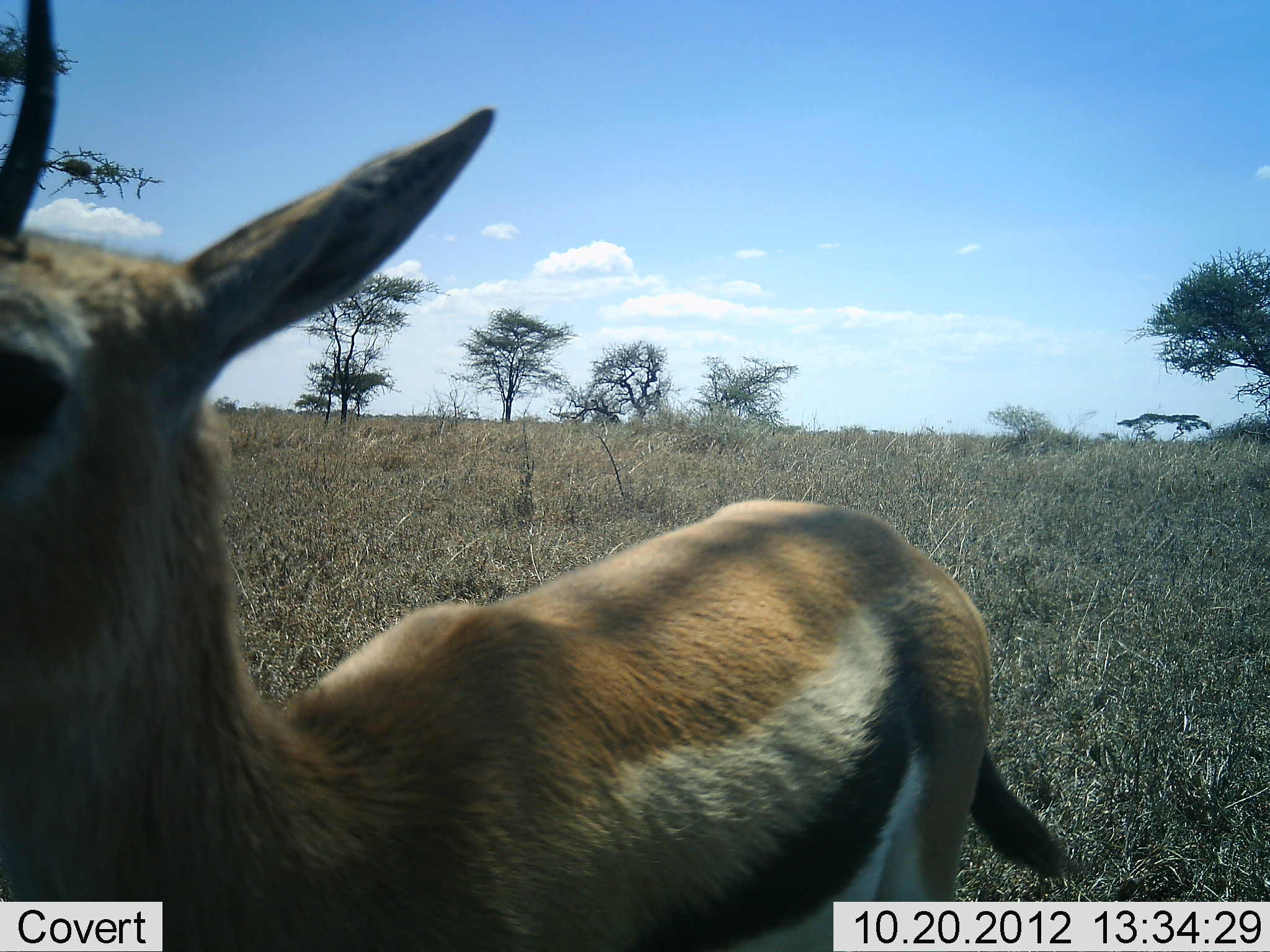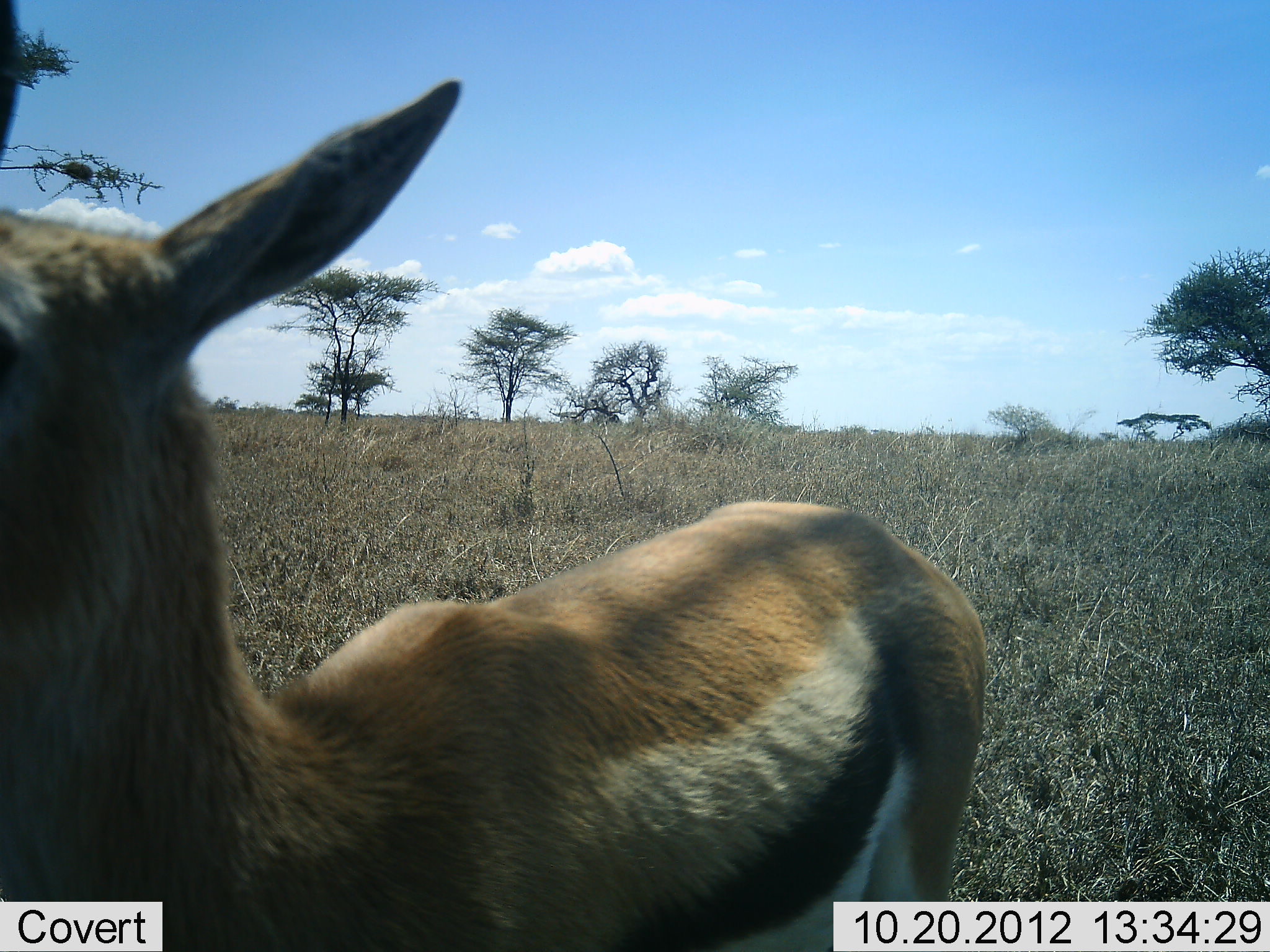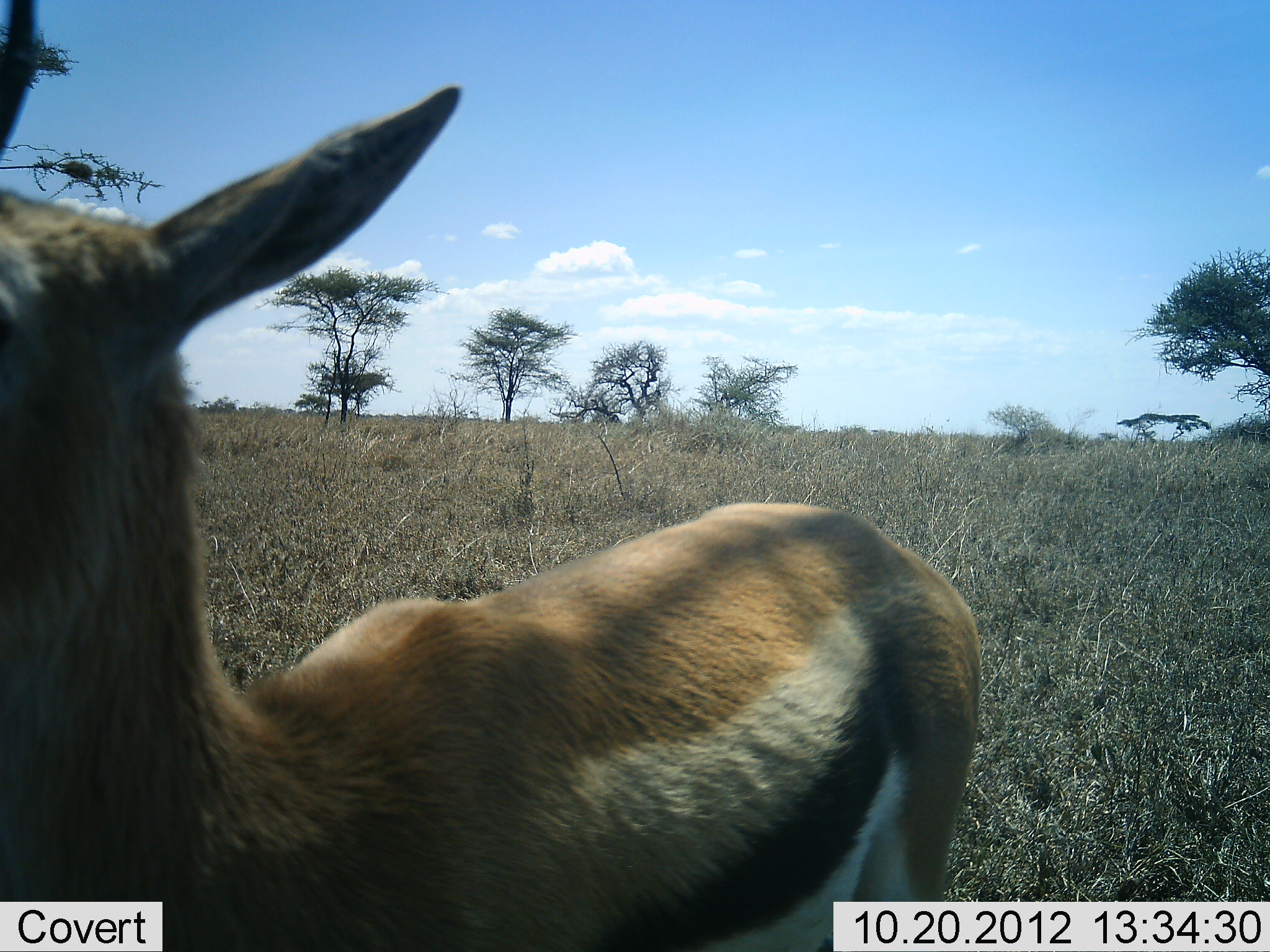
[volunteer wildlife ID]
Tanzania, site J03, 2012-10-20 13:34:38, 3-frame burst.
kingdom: Animalia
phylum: Chordata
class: Mammalia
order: Artiodactyla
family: Bovidae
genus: Eudorcas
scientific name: Eudorcas thomsonii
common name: thomson's gazelle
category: gazellethomsons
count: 1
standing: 90%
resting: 10%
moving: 0%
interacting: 10%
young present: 0%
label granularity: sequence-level